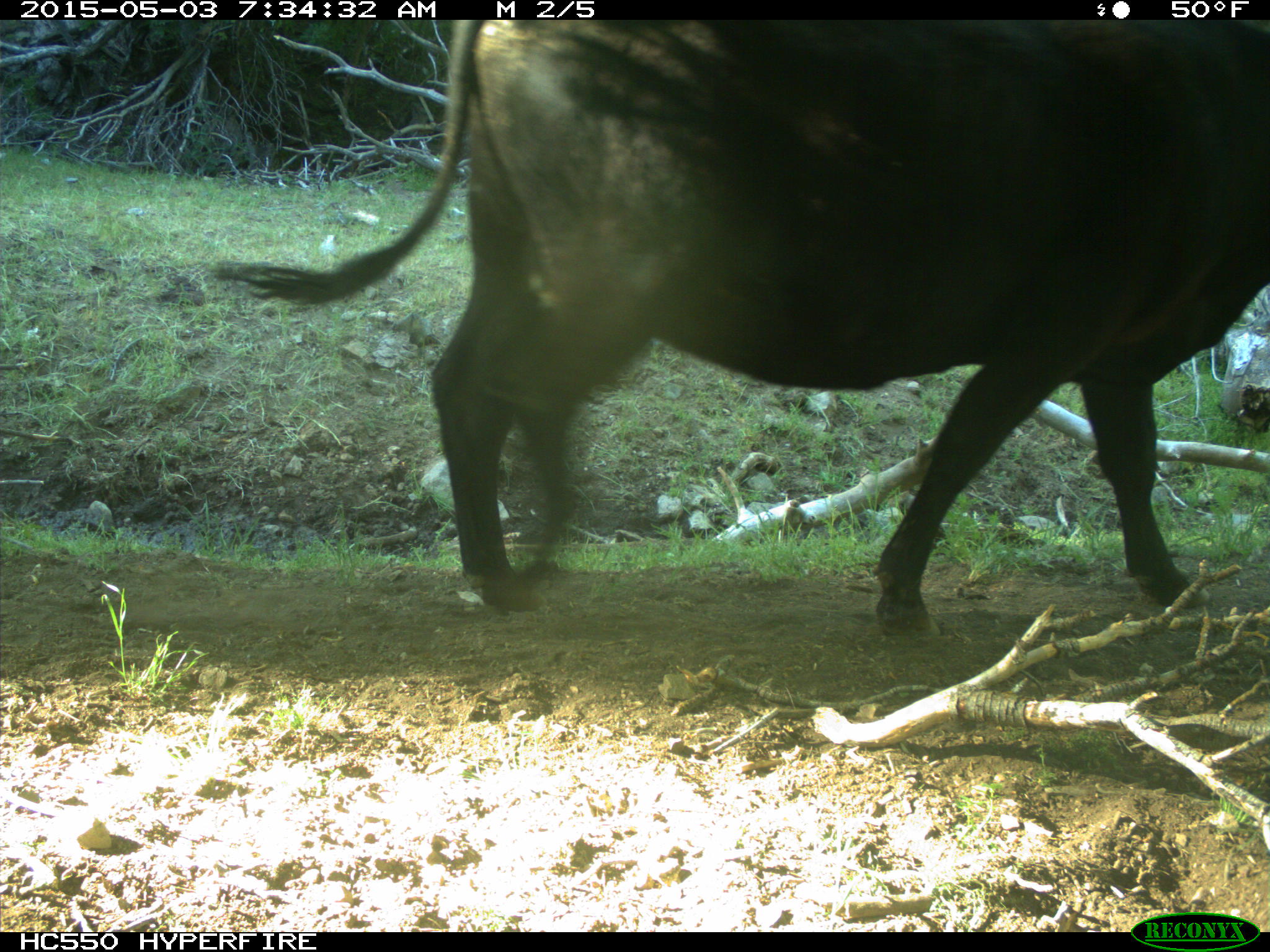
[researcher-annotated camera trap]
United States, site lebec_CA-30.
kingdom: Animalia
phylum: Chordata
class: Mammalia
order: Artiodactyla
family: Bovidae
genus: Bos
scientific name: Bos taurus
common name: domestic cow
Bos taurus (domestic cow).